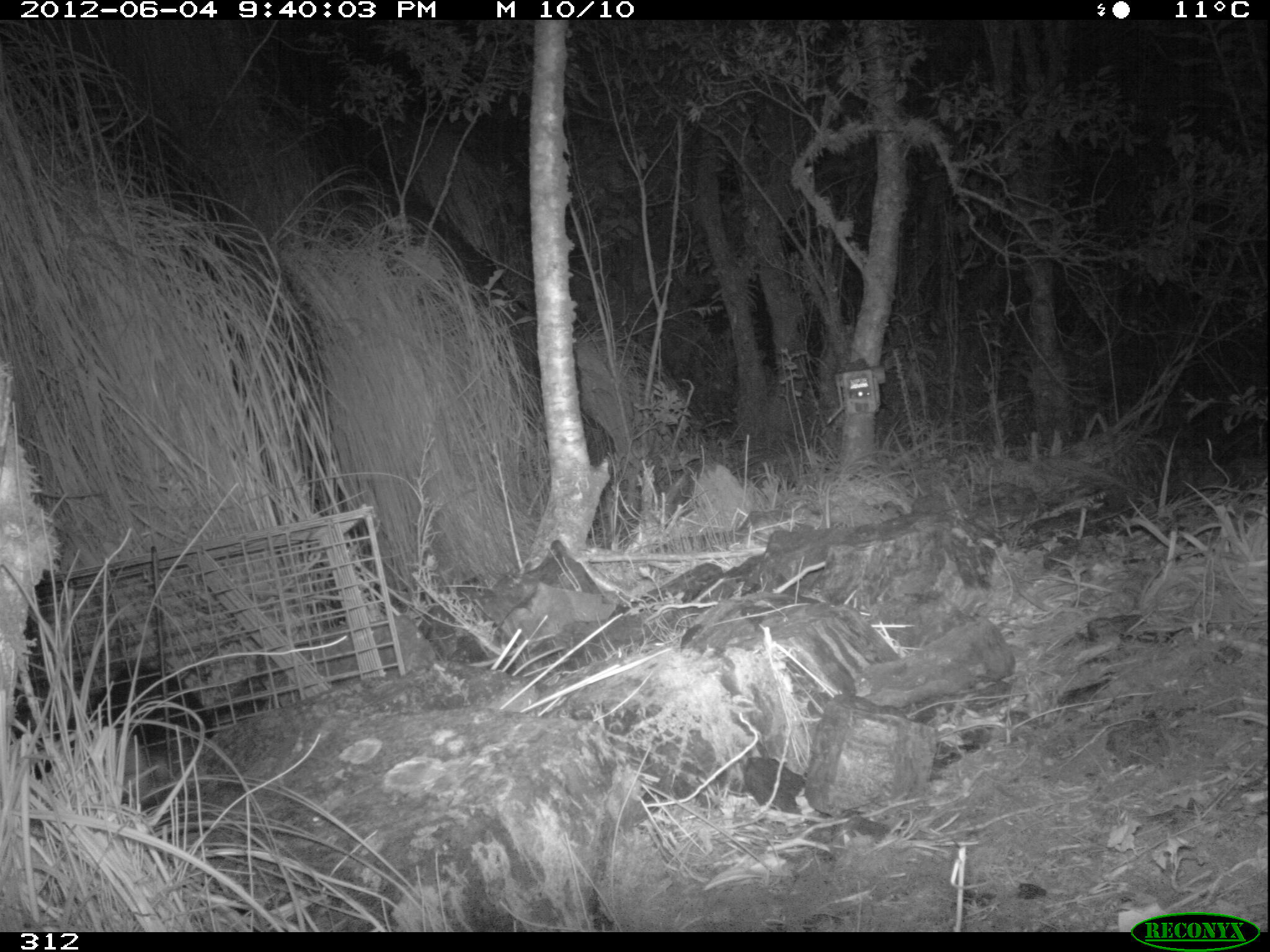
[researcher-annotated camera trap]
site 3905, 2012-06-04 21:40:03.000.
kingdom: Animalia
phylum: Chordata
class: Mammalia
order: Didelphimorphia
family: Didelphidae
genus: Didelphis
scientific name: Didelphis pernigra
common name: andean white-eared opossum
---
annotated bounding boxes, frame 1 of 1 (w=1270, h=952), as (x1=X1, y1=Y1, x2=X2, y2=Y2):
didelphis pernigra: (x1=12, y1=661, x2=215, y2=781)